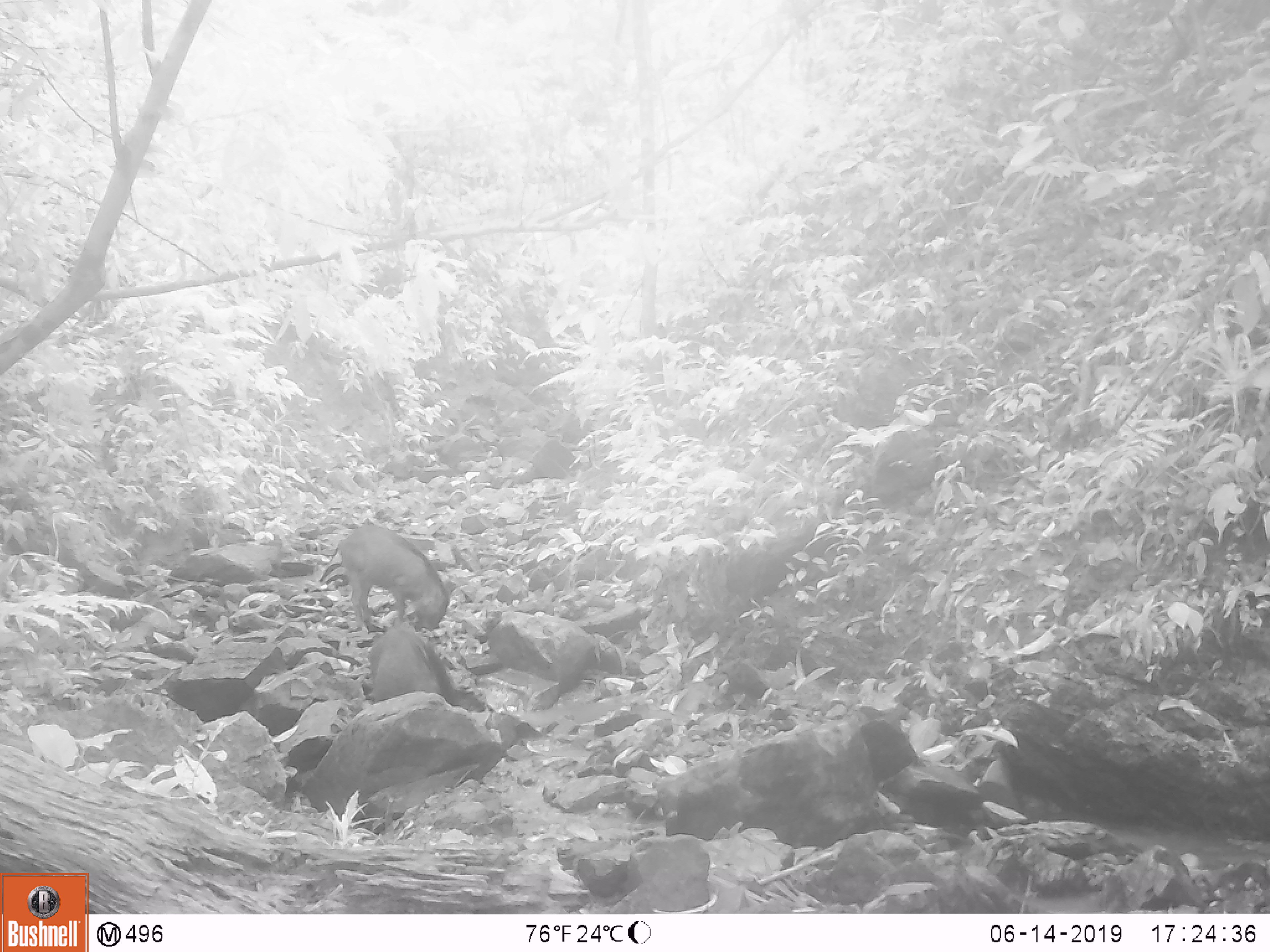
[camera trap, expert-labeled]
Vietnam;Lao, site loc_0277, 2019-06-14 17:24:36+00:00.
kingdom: Animalia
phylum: Chordata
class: Mammalia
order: Artiodactyla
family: Suidae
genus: Sus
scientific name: Sus scrofa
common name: eurasian wild pig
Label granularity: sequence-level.